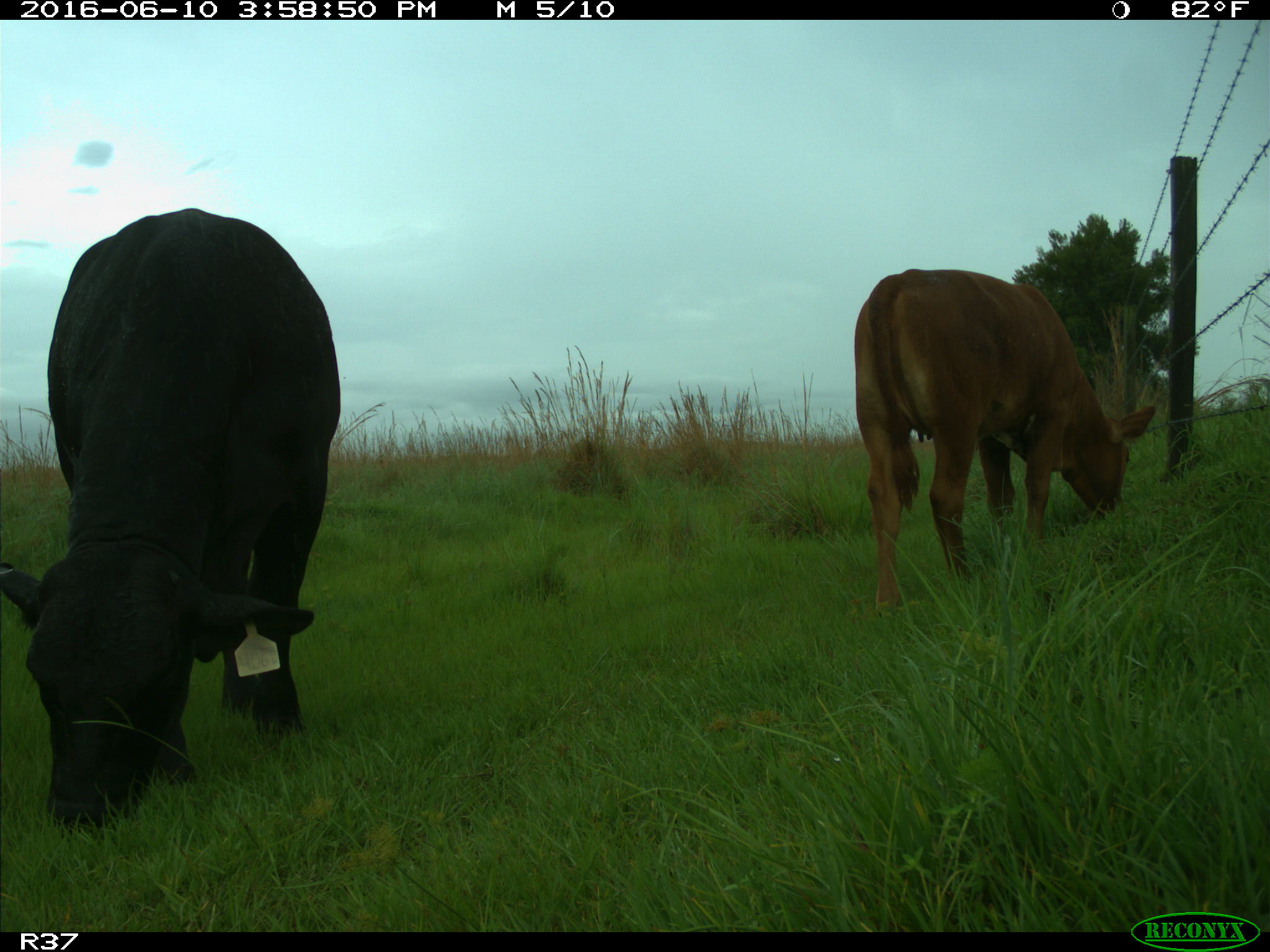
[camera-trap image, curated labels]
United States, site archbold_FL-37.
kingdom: Animalia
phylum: Chordata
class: Mammalia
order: Artiodactyla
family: Bovidae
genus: Bos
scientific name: Bos taurus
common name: domestic cow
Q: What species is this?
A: Bos taurus (domestic cow).